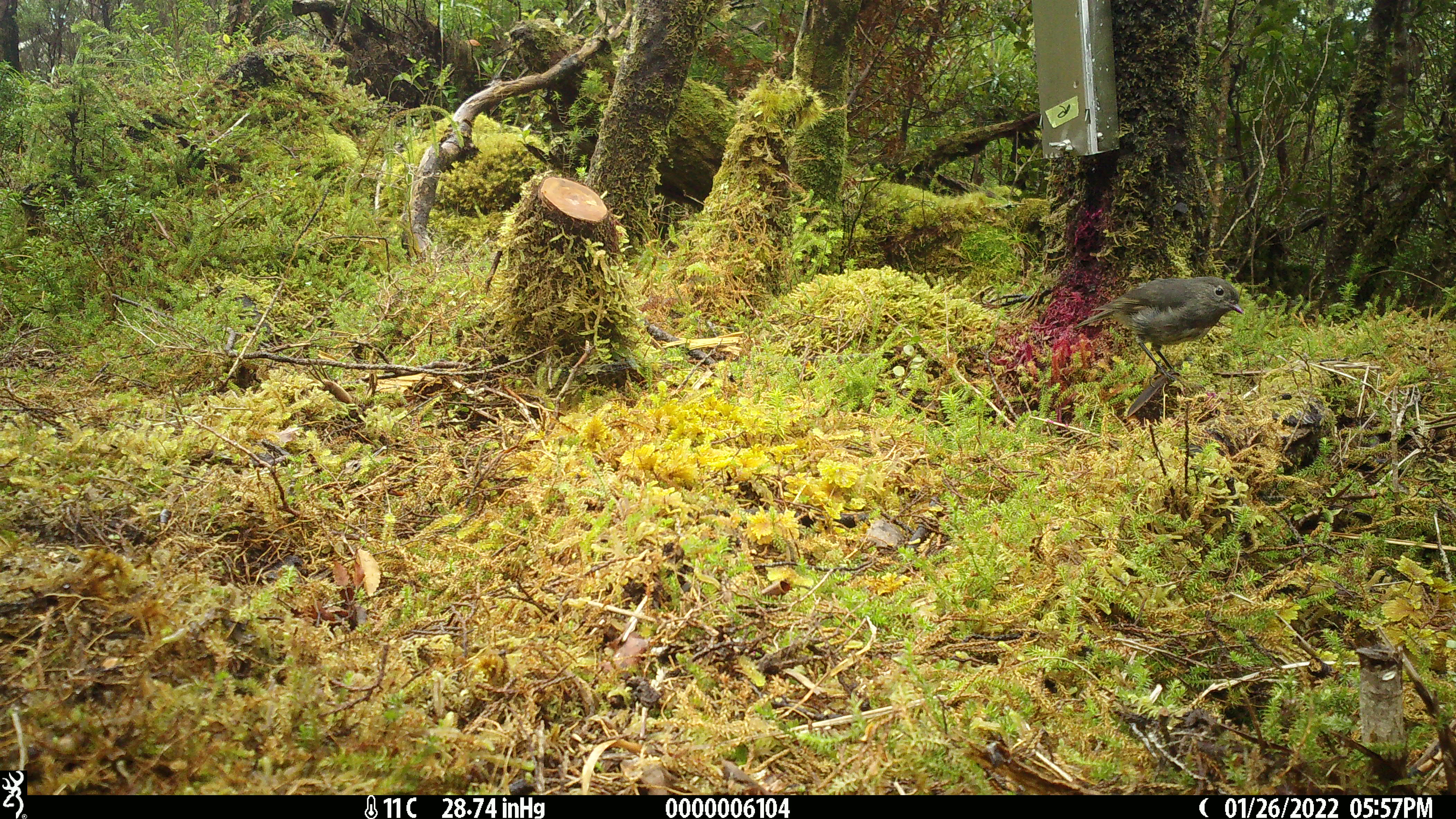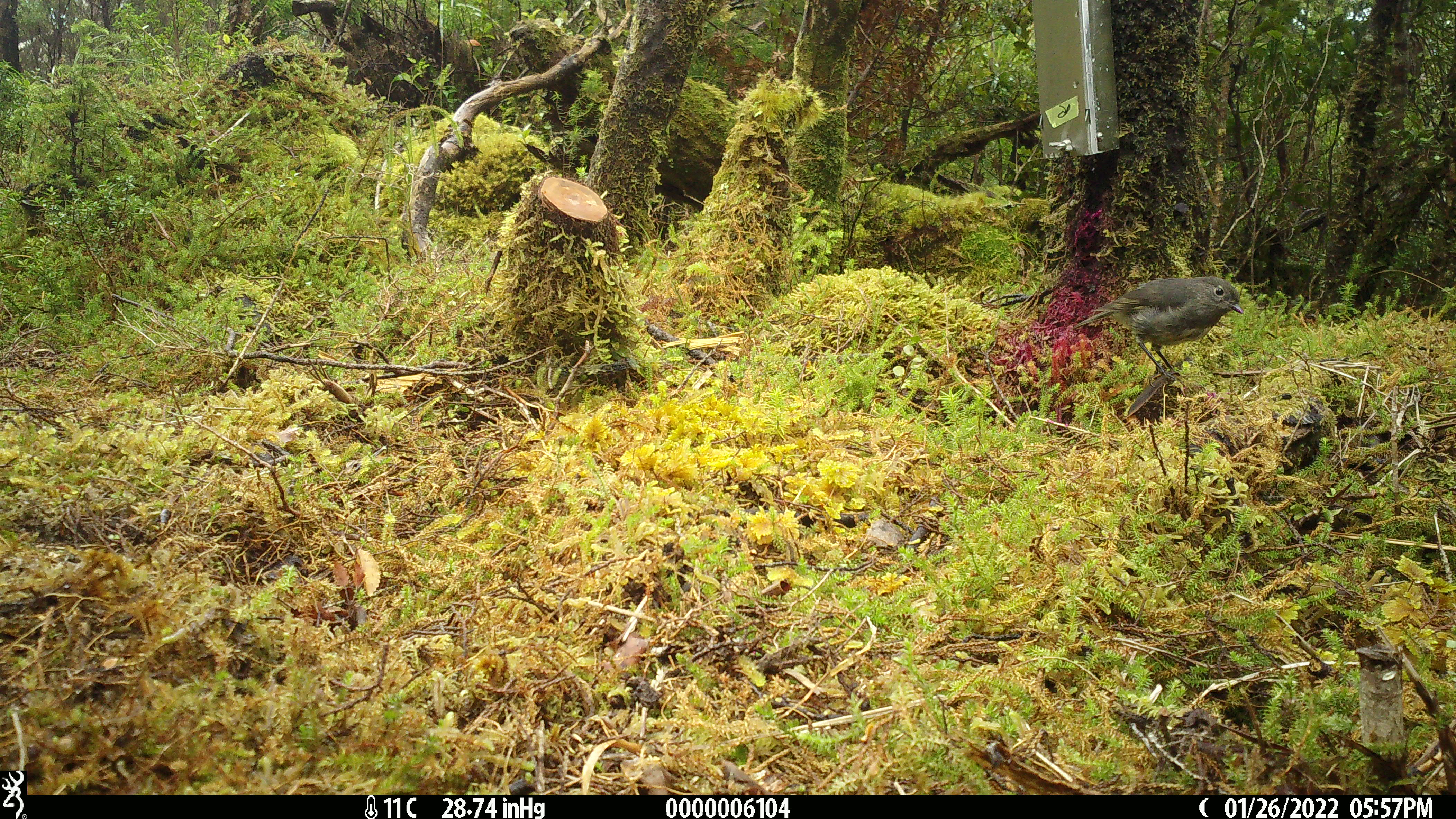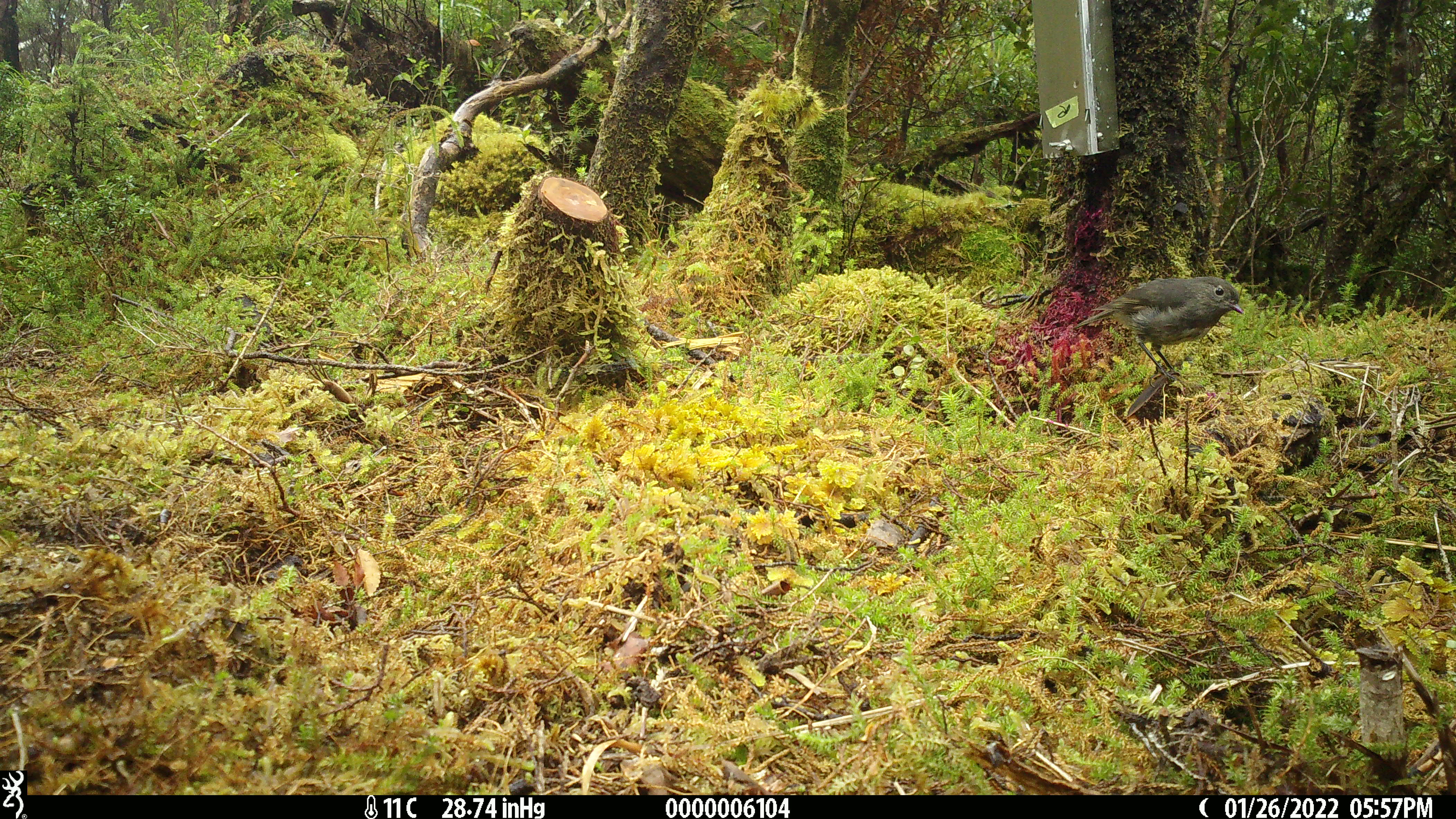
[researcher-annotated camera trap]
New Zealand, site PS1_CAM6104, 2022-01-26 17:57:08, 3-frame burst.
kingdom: Animalia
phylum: Chordata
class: Aves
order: Passeriformes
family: Petroicidae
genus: Petroica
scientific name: Petroica australis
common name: new zealand robin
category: robin